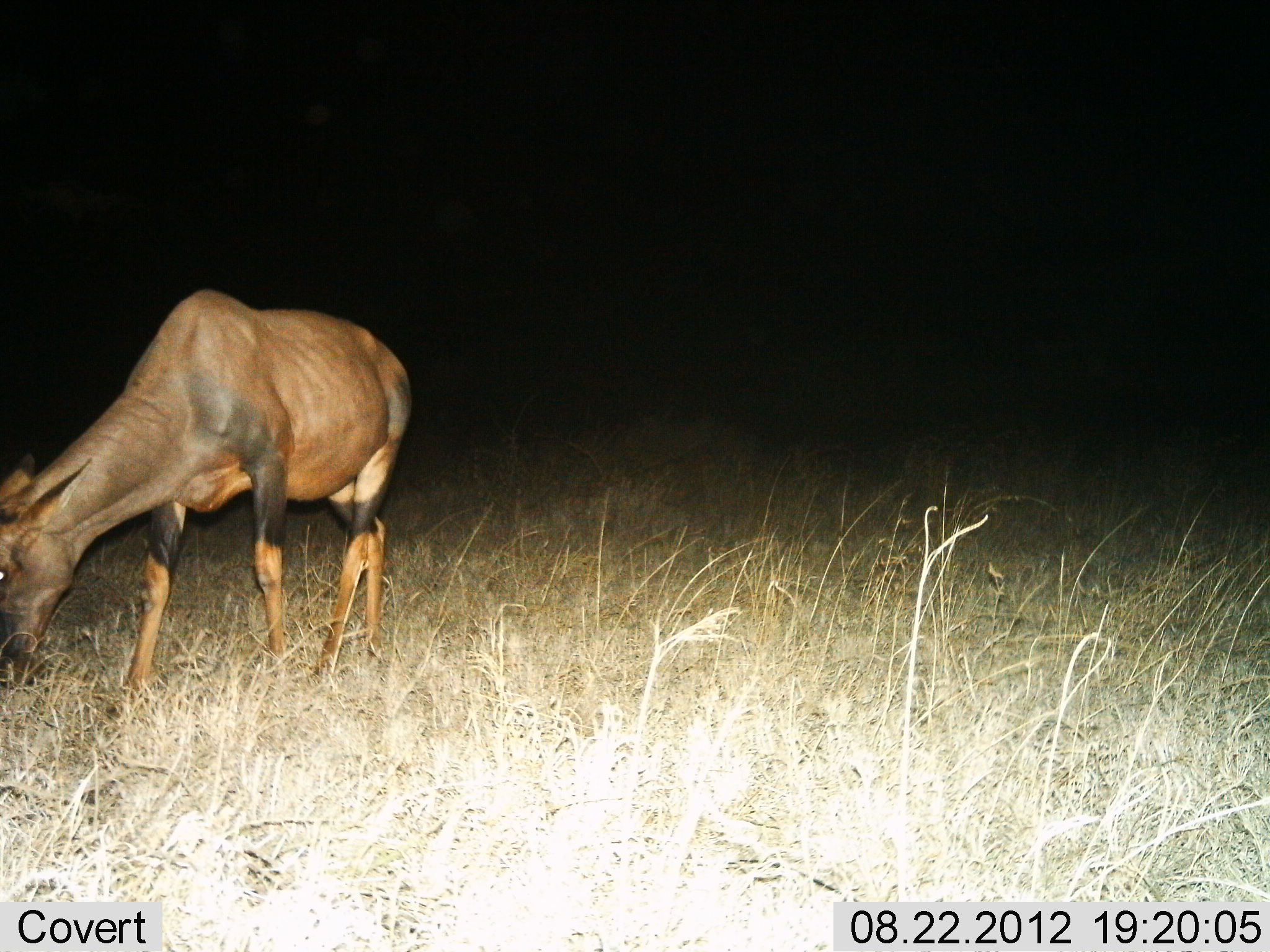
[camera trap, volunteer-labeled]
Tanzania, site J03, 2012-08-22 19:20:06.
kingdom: Animalia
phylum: Chordata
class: Mammalia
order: Artiodactyla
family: Bovidae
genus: Damaliscus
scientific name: Damaliscus lunatus jimela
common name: topi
Topi (Damaliscus lunatus jimela), count 1. Behavior (volunteer vote fractions): standing 10%, resting 0%, moving 0%, interacting 0%. Young present (vote fraction): 0%. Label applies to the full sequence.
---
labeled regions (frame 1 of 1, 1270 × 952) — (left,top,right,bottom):
animal: (1,285,410,685)